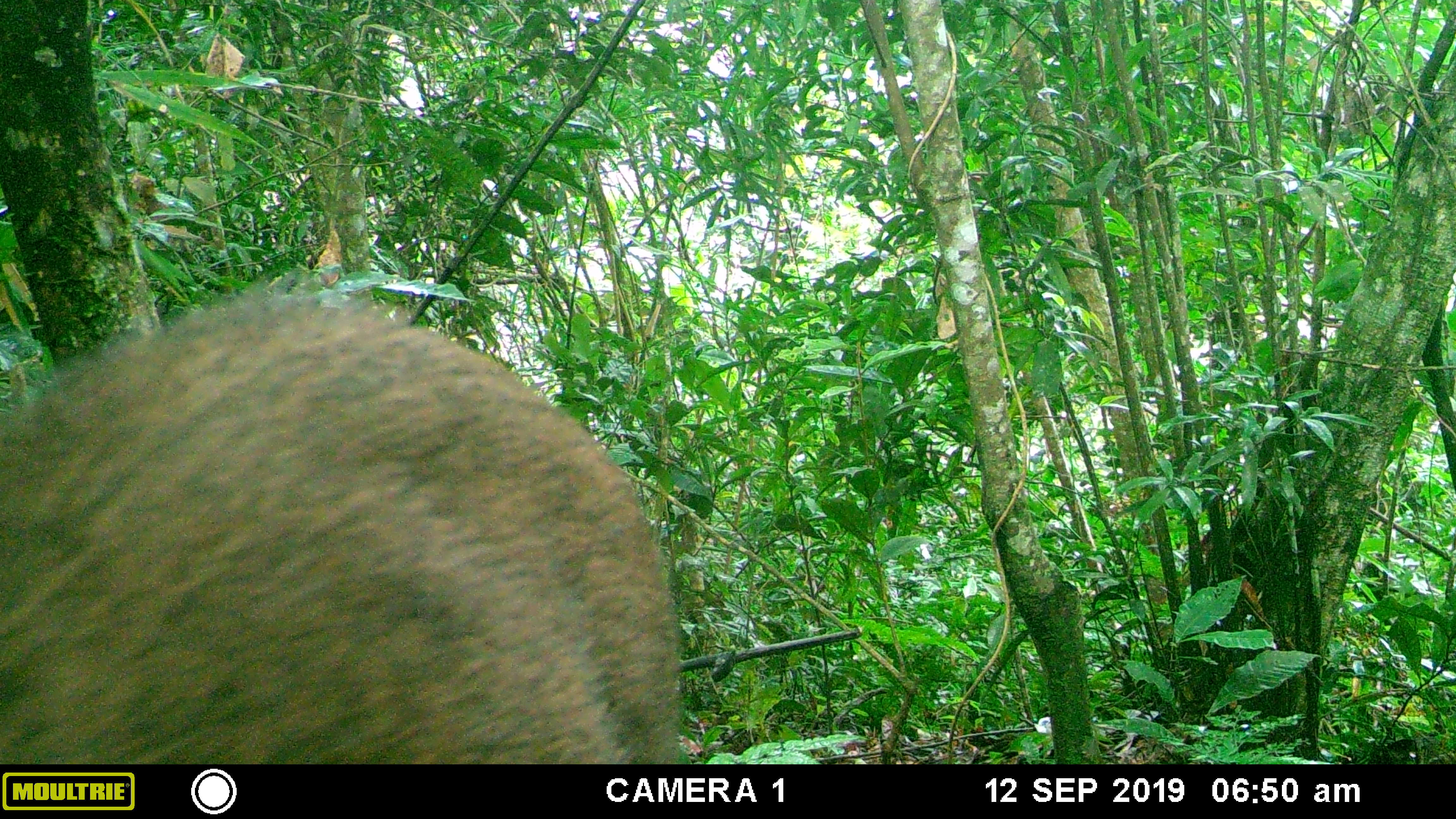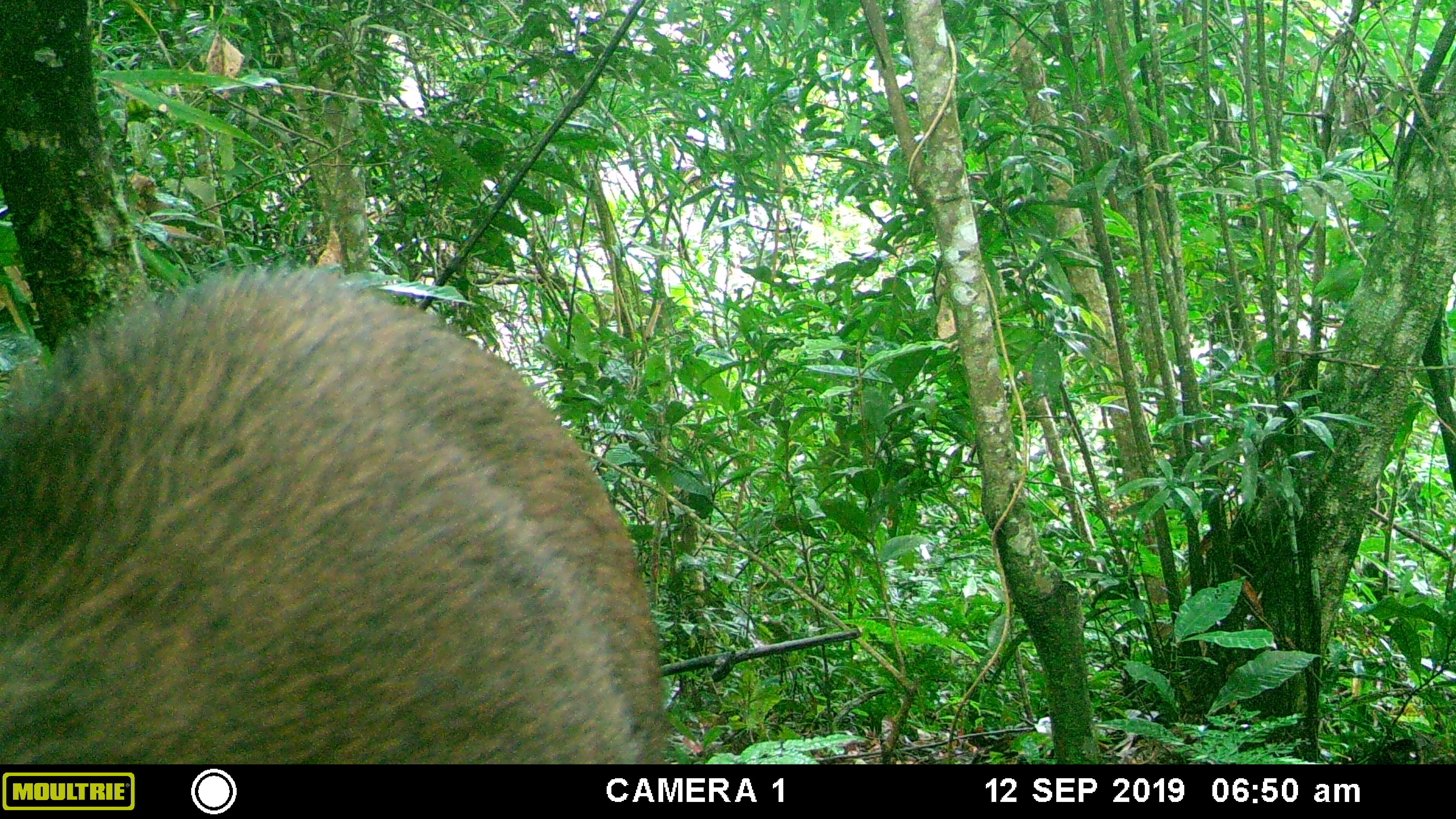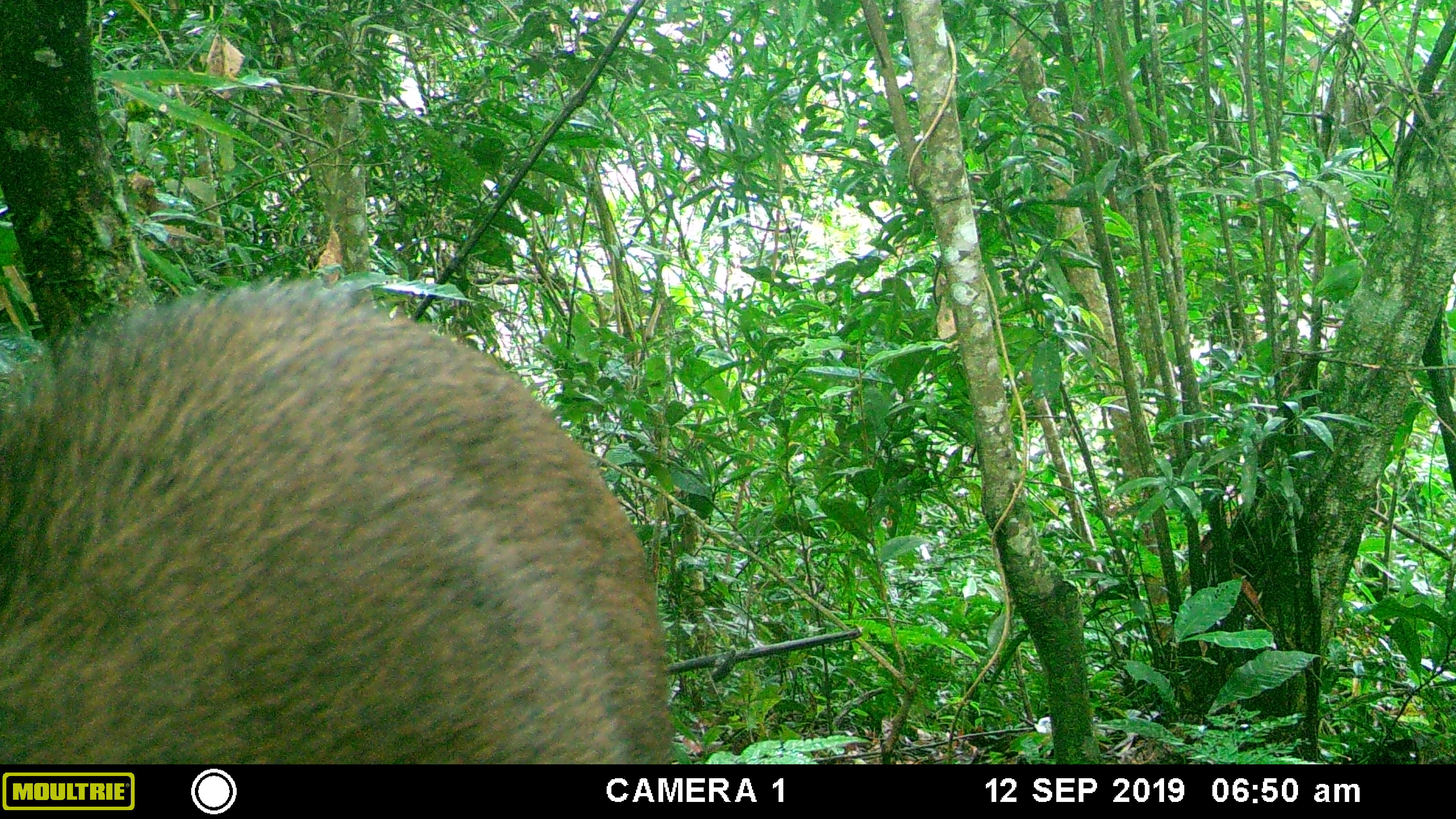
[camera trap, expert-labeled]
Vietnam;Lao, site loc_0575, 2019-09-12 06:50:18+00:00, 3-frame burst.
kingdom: Animalia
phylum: Chordata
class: Mammalia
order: Artiodactyla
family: Suidae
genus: Sus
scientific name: Sus scrofa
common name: eurasian wild pig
Eurasian wild pig (Sus scrofa). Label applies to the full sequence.